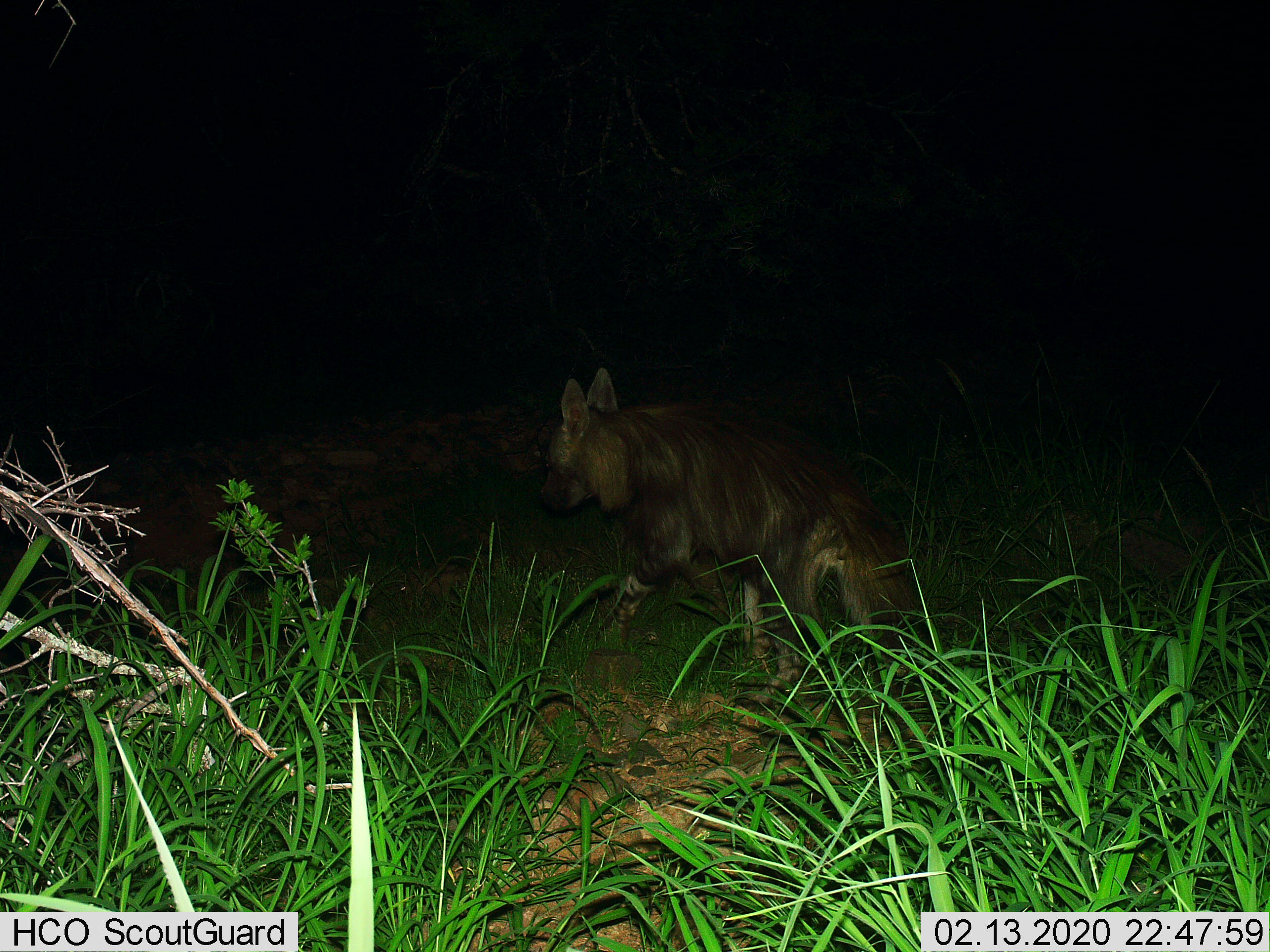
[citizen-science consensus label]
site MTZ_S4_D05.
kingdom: Animalia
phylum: Chordata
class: Mammalia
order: Carnivora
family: Hyaenidae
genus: Parahyaena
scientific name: Parahyaena brunnea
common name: brown hyena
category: hyenabrown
Hyenabrown (brown hyena) (Parahyaena brunnea), count 1. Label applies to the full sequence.